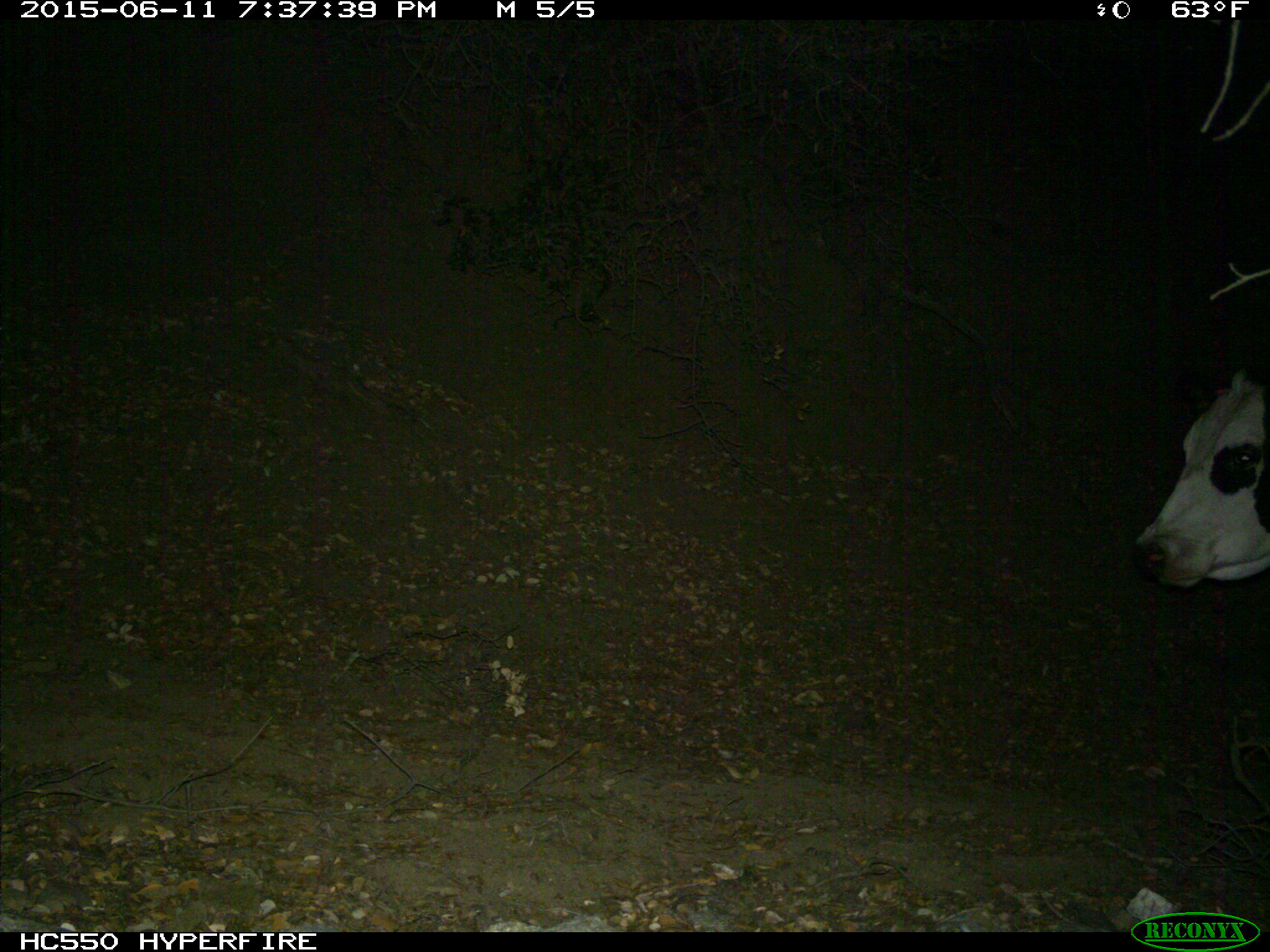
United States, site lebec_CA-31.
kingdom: Animalia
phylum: Chordata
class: Mammalia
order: Artiodactyla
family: Bovidae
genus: Bos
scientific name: Bos taurus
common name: domestic cow